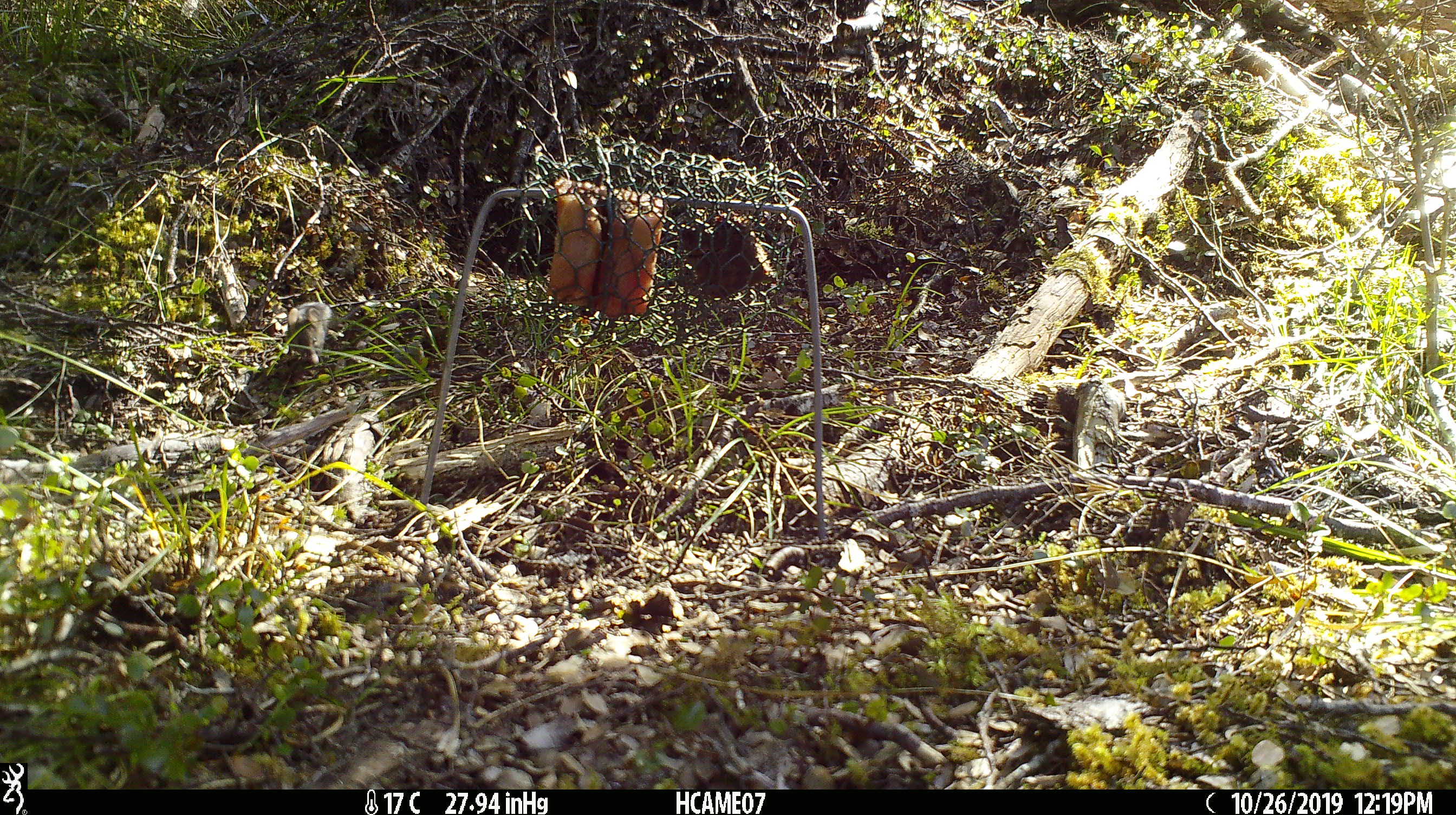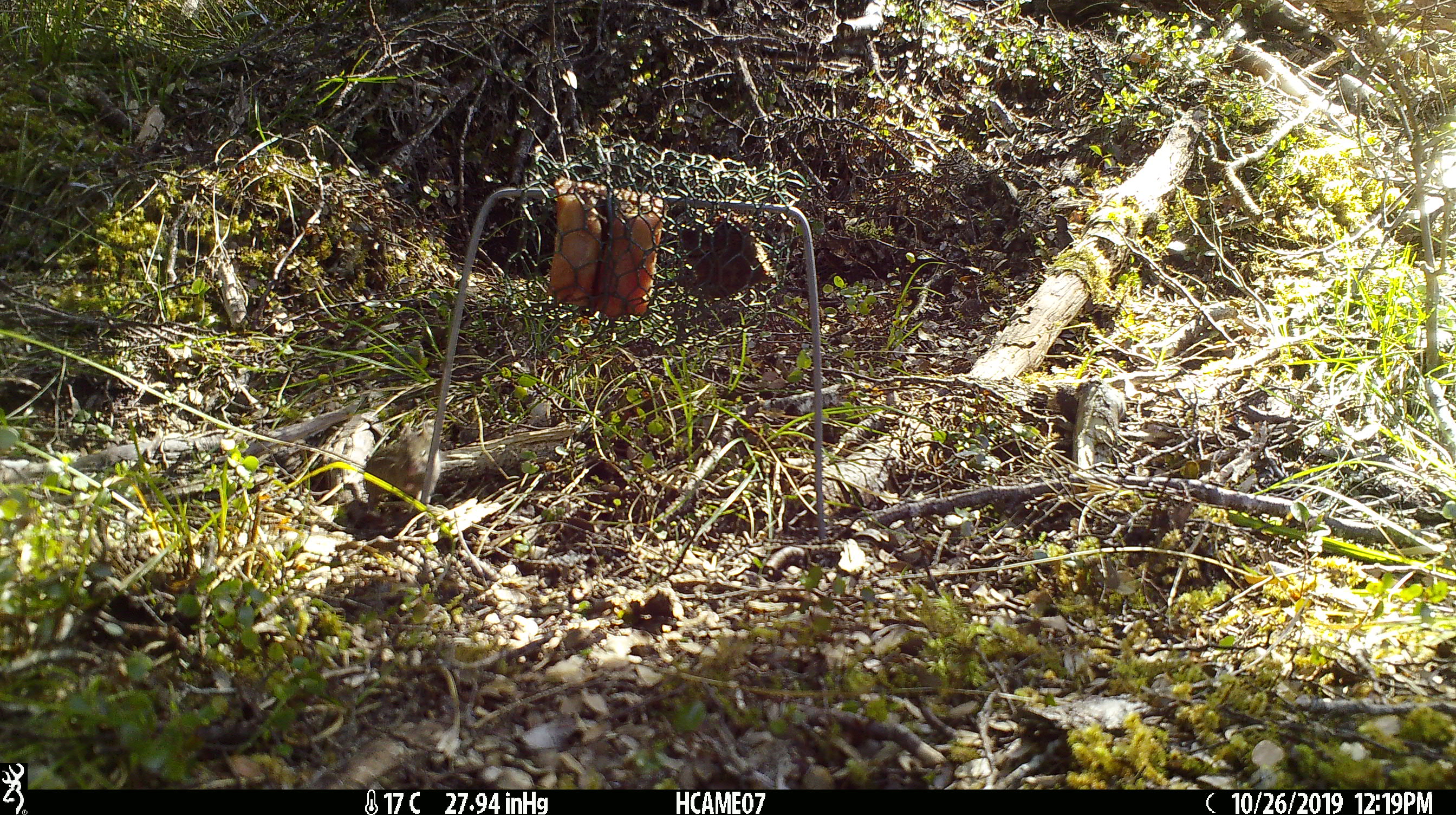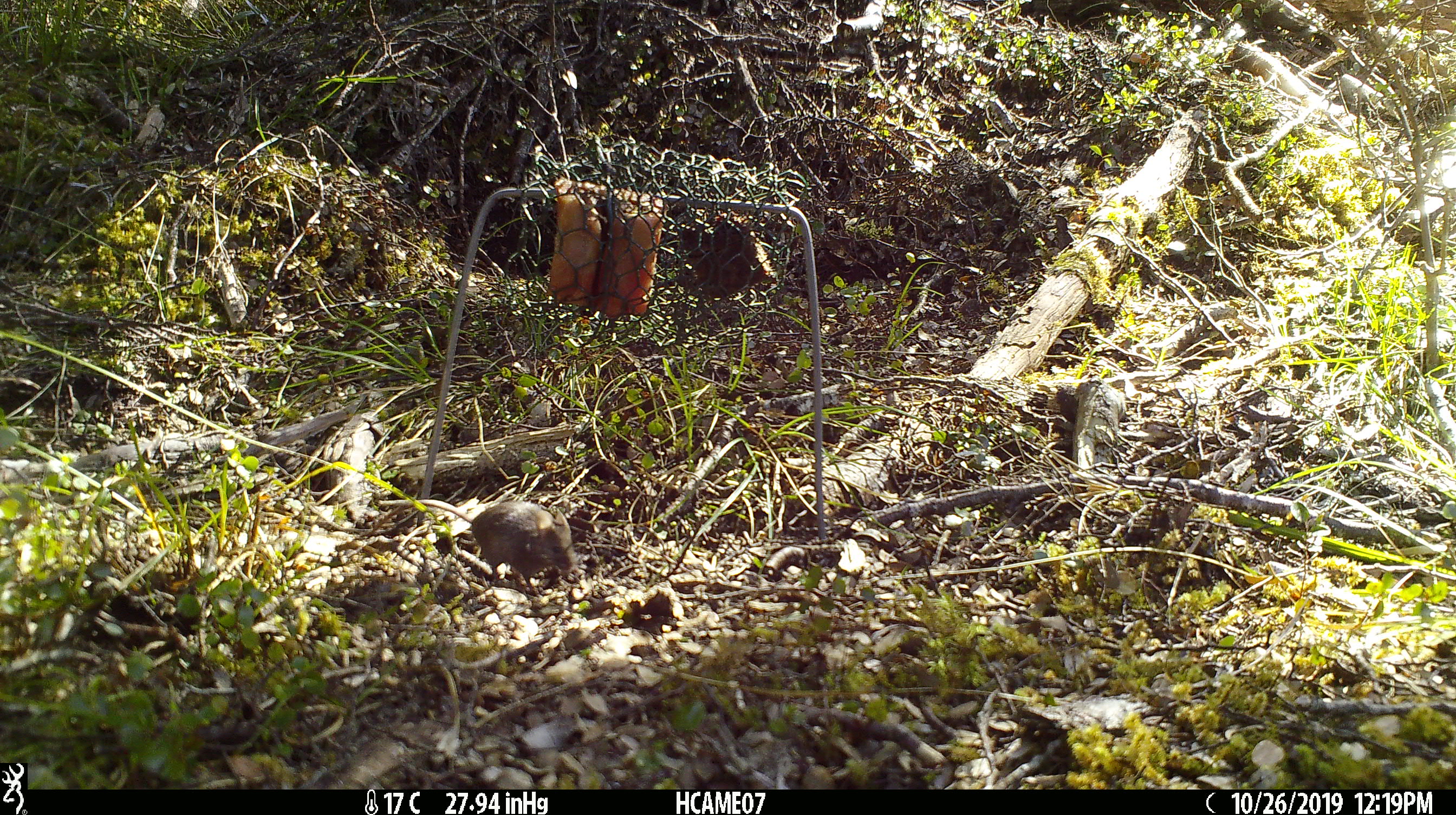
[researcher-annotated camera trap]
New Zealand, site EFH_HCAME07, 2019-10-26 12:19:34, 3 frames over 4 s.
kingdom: Animalia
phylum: Chordata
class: Mammalia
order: Rodentia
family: Muridae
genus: Mus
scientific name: Mus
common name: mouse